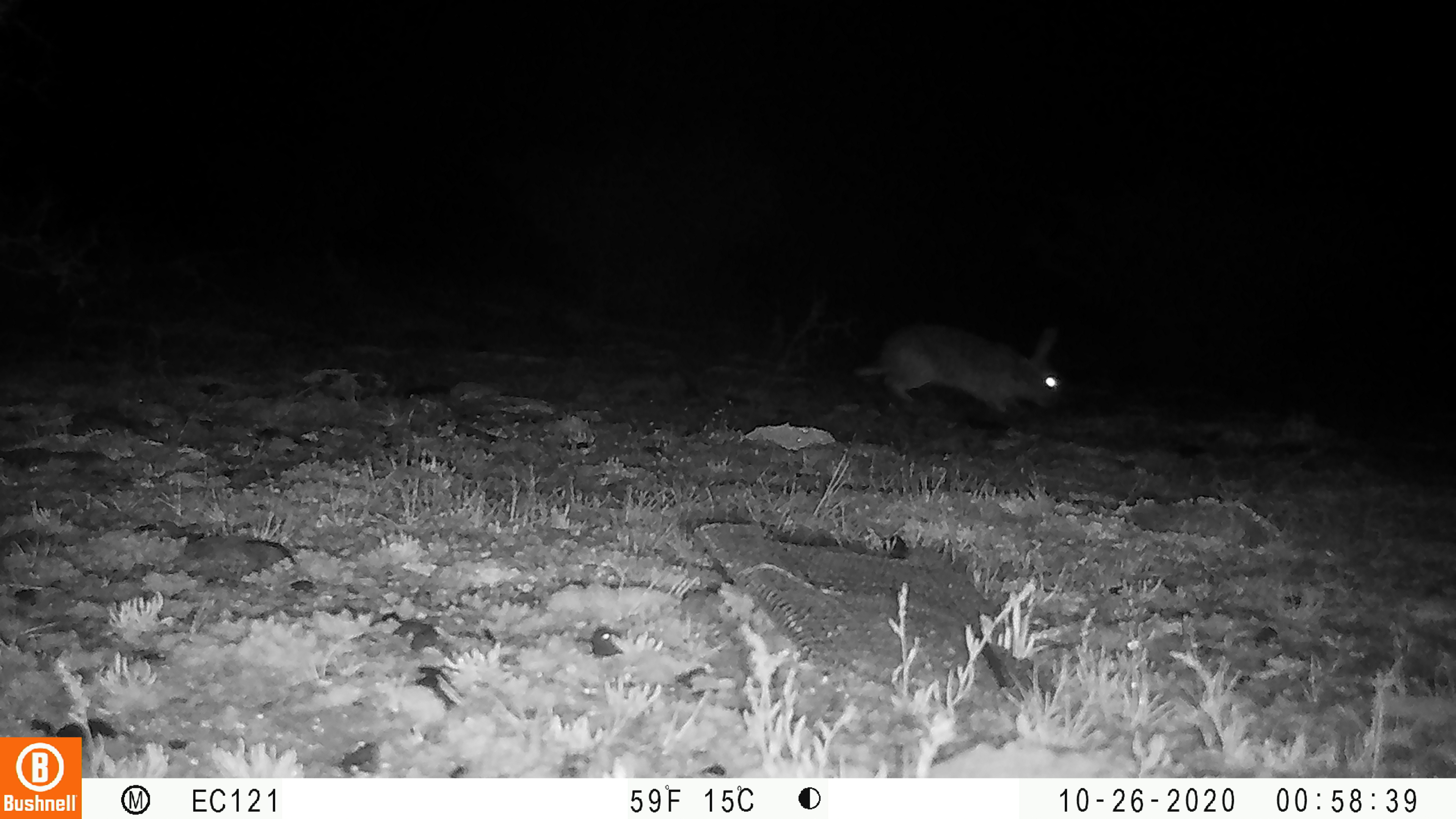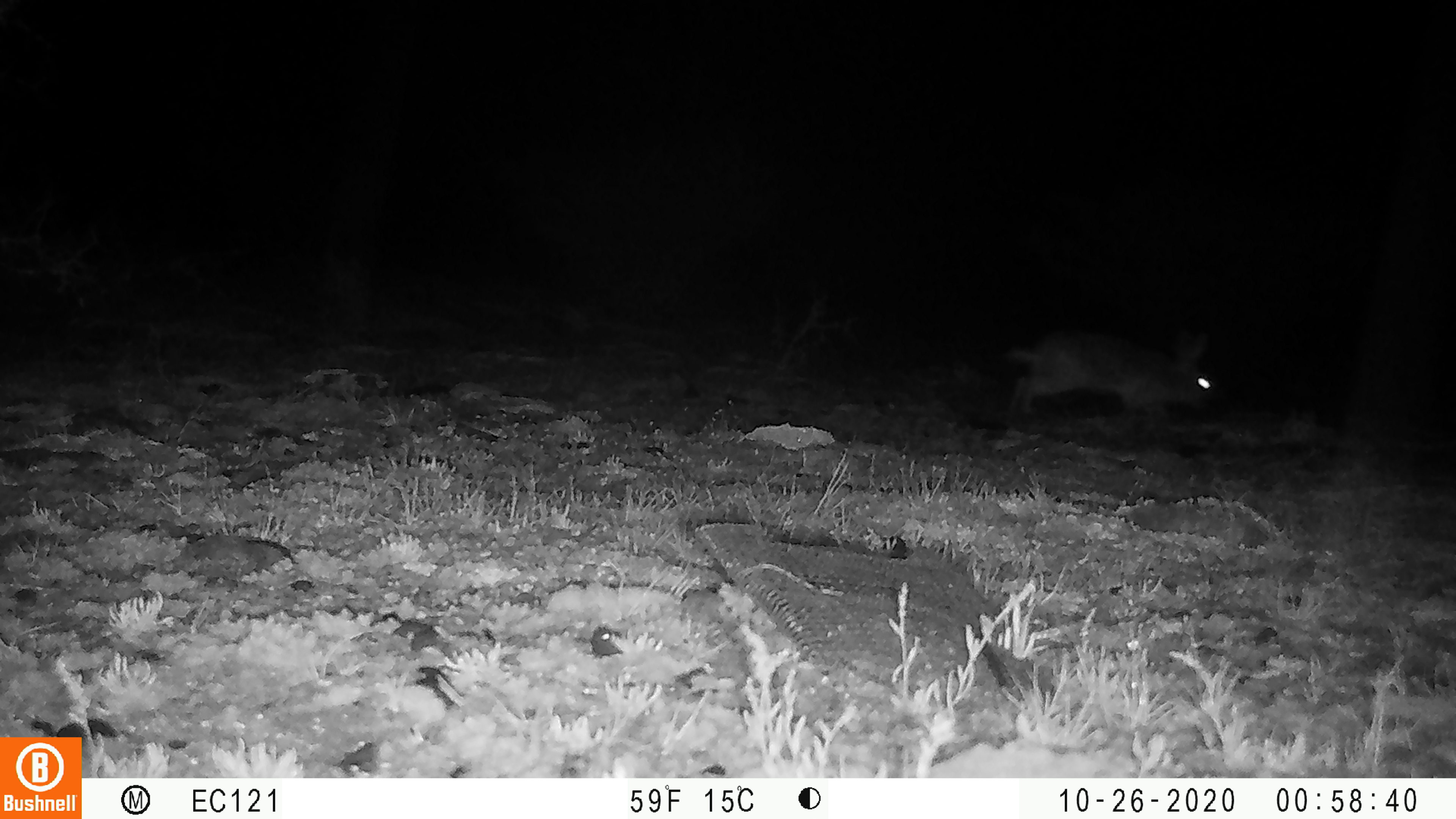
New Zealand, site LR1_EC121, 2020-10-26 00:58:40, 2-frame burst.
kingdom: Animalia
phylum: Chordata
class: Mammalia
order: Lagomorpha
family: Leporidae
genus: Oryctolagus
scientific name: Oryctolagus cuniculus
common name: european rabbit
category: rabbit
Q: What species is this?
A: Rabbit (european rabbit) (Oryctolagus cuniculus).